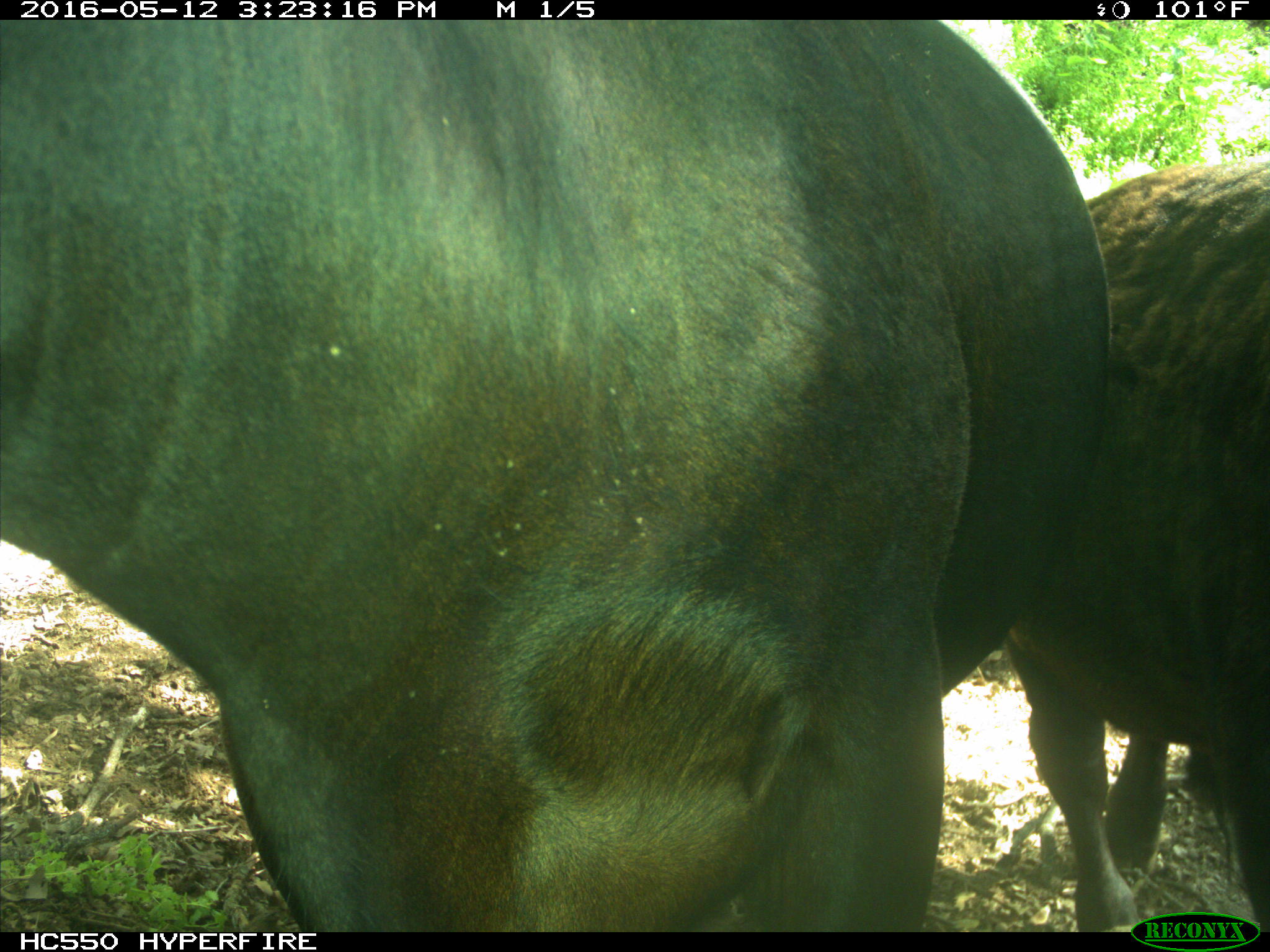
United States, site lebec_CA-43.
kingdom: Animalia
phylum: Chordata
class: Mammalia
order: Artiodactyla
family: Bovidae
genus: Bos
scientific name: Bos taurus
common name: domestic cow